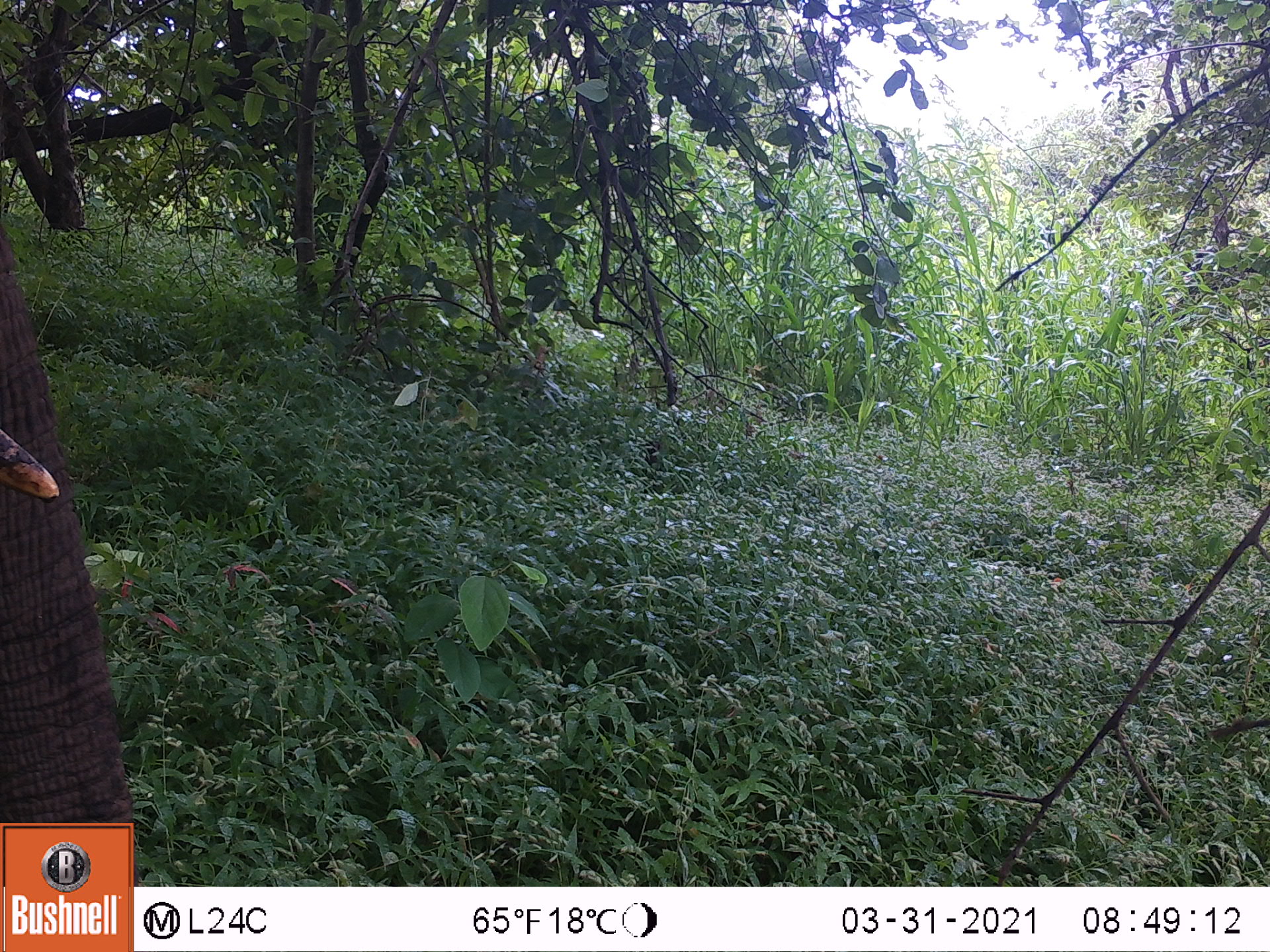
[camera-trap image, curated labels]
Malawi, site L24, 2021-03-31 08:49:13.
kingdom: Animalia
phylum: Chordata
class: Mammalia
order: Proboscidea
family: Elephantidae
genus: Loxodonta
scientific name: Loxodonta africana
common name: african savanna elephant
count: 1